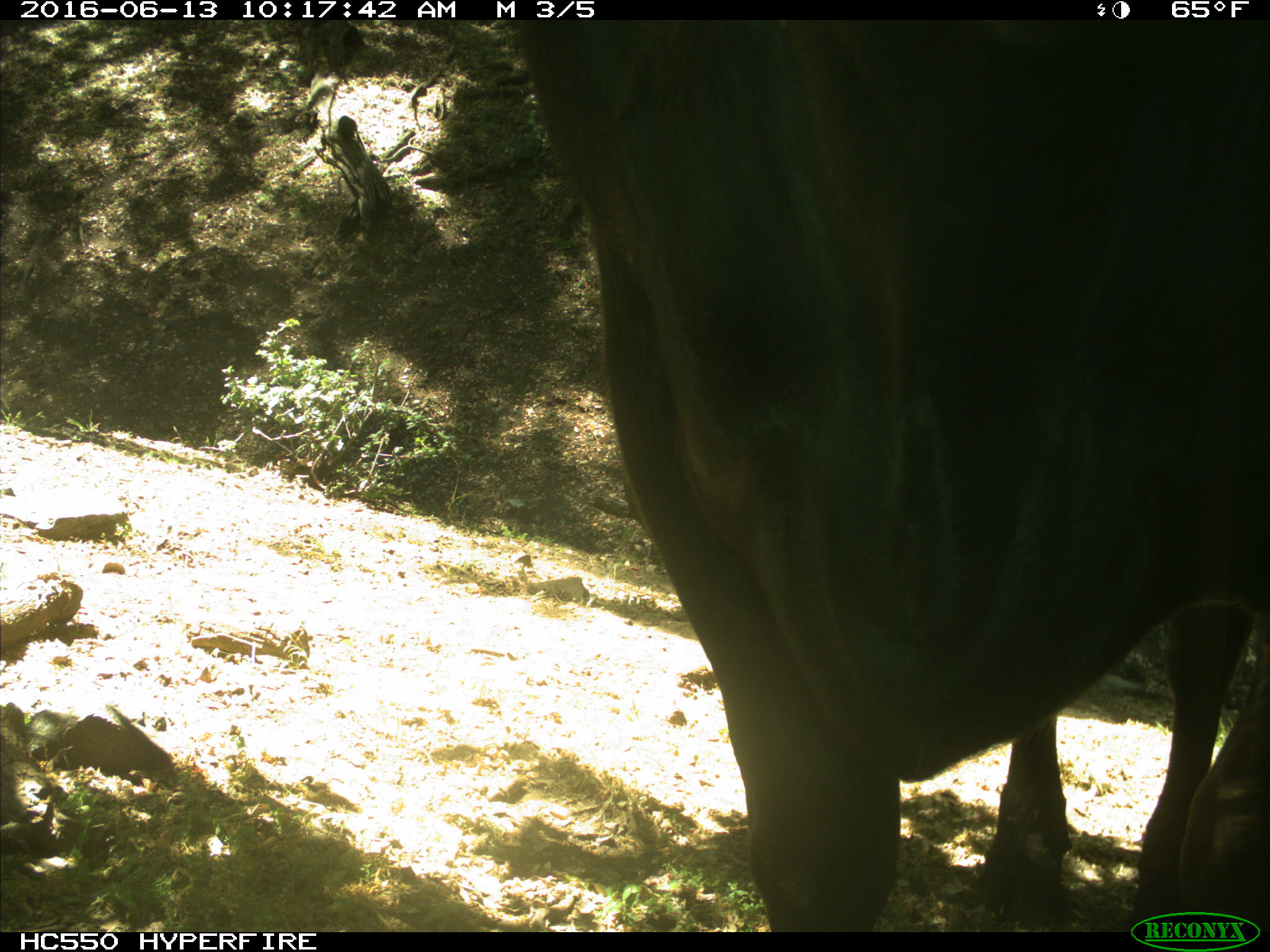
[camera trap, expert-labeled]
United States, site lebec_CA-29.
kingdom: Animalia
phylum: Chordata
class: Mammalia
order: Artiodactyla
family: Bovidae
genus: Bos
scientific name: Bos taurus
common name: domestic cow